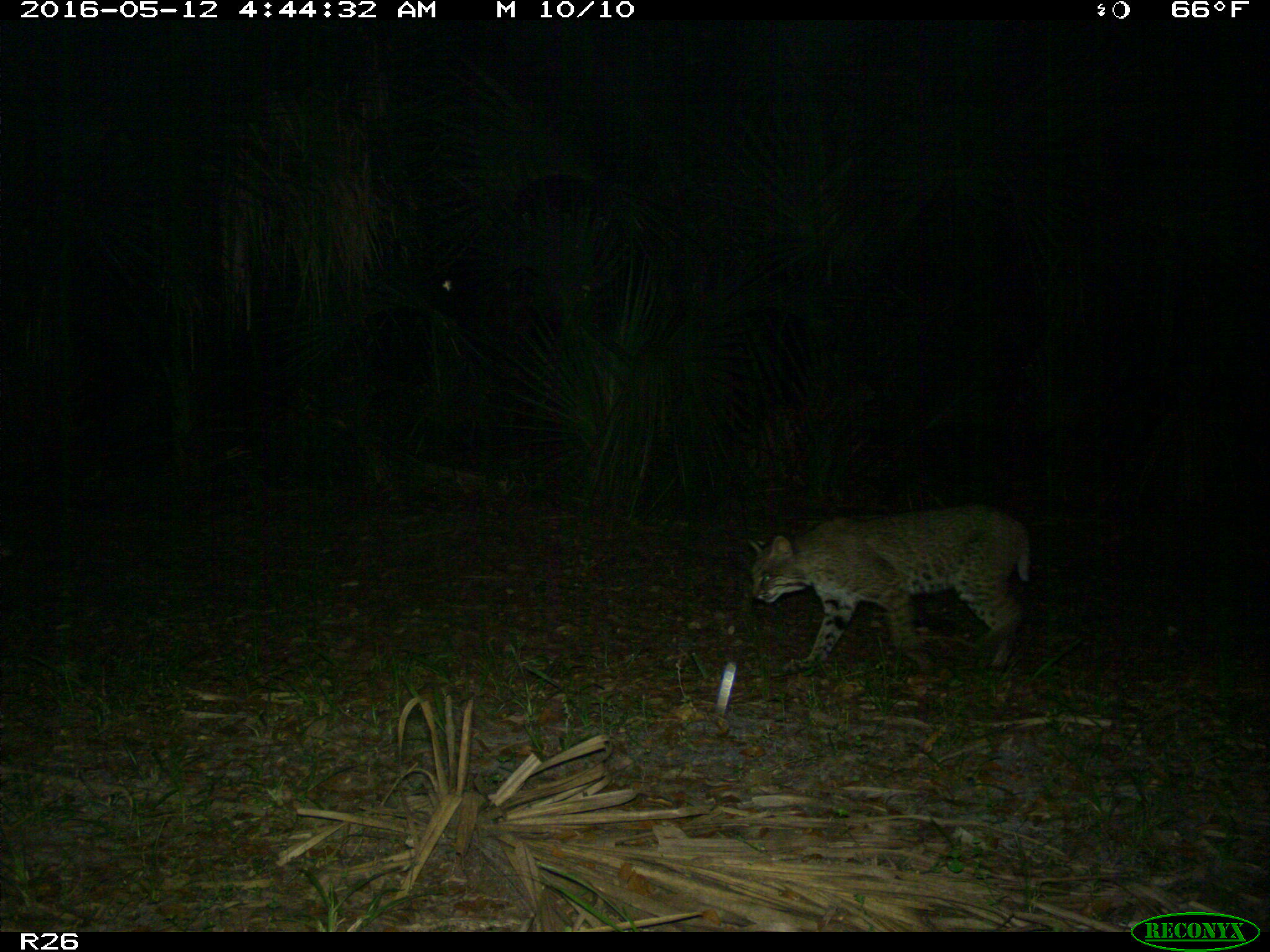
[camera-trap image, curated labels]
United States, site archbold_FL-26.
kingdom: Animalia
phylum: Chordata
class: Mammalia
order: Carnivora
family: Felidae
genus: Lynx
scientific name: Lynx rufus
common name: bobcat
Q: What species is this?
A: Lynx rufus (bobcat).